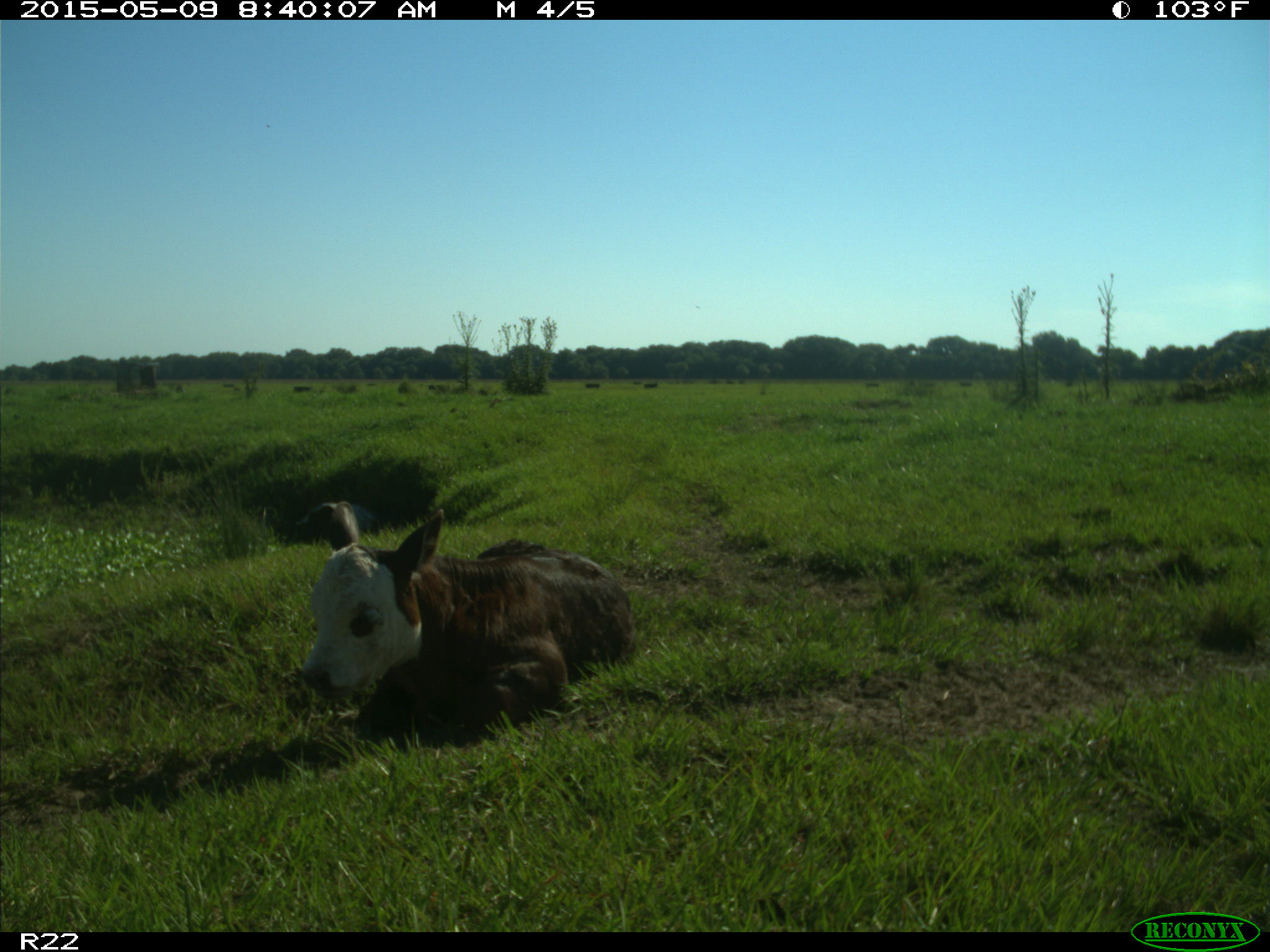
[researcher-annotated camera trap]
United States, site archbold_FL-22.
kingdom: Animalia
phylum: Chordata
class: Mammalia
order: Artiodactyla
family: Bovidae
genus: Bos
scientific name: Bos taurus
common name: domestic cow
Bos taurus (domestic cow).